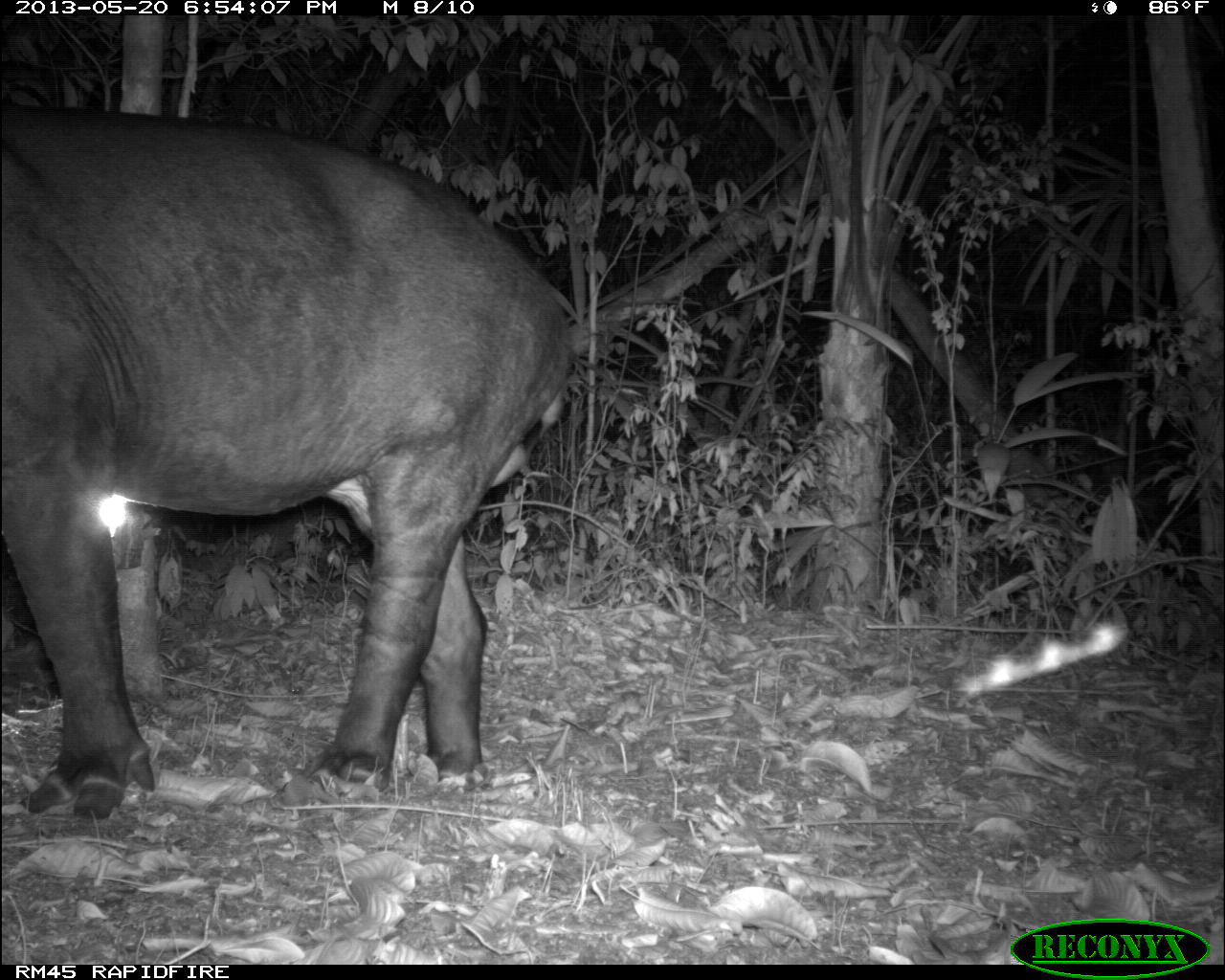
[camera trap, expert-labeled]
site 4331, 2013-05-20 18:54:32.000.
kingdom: Animalia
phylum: Chordata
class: Mammalia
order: Perissodactyla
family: Tapiridae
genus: Tapirus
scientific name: Tapirus bairdii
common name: baird's tapir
Tapirus bairdii (baird's tapir), count 1, sex male.